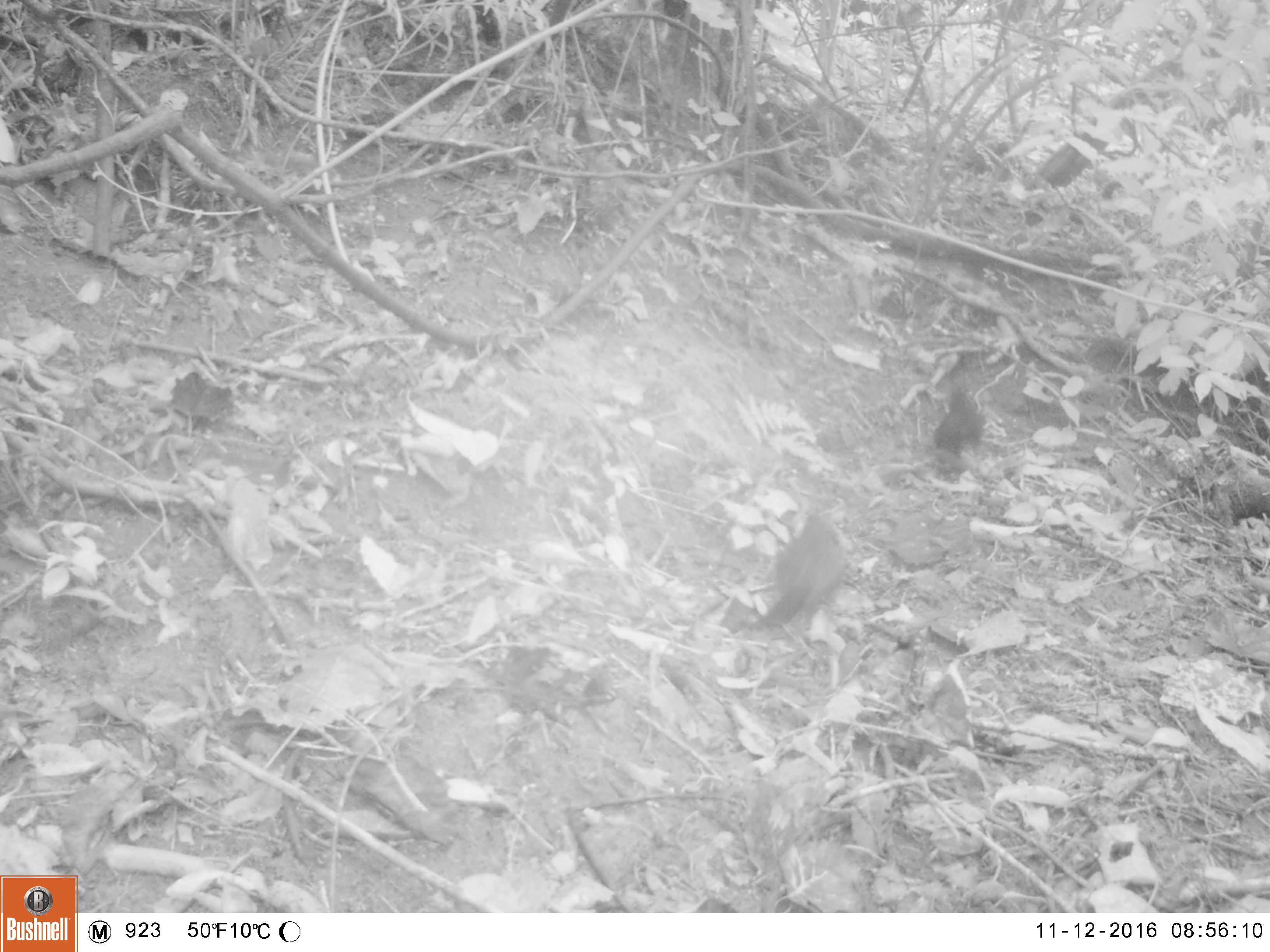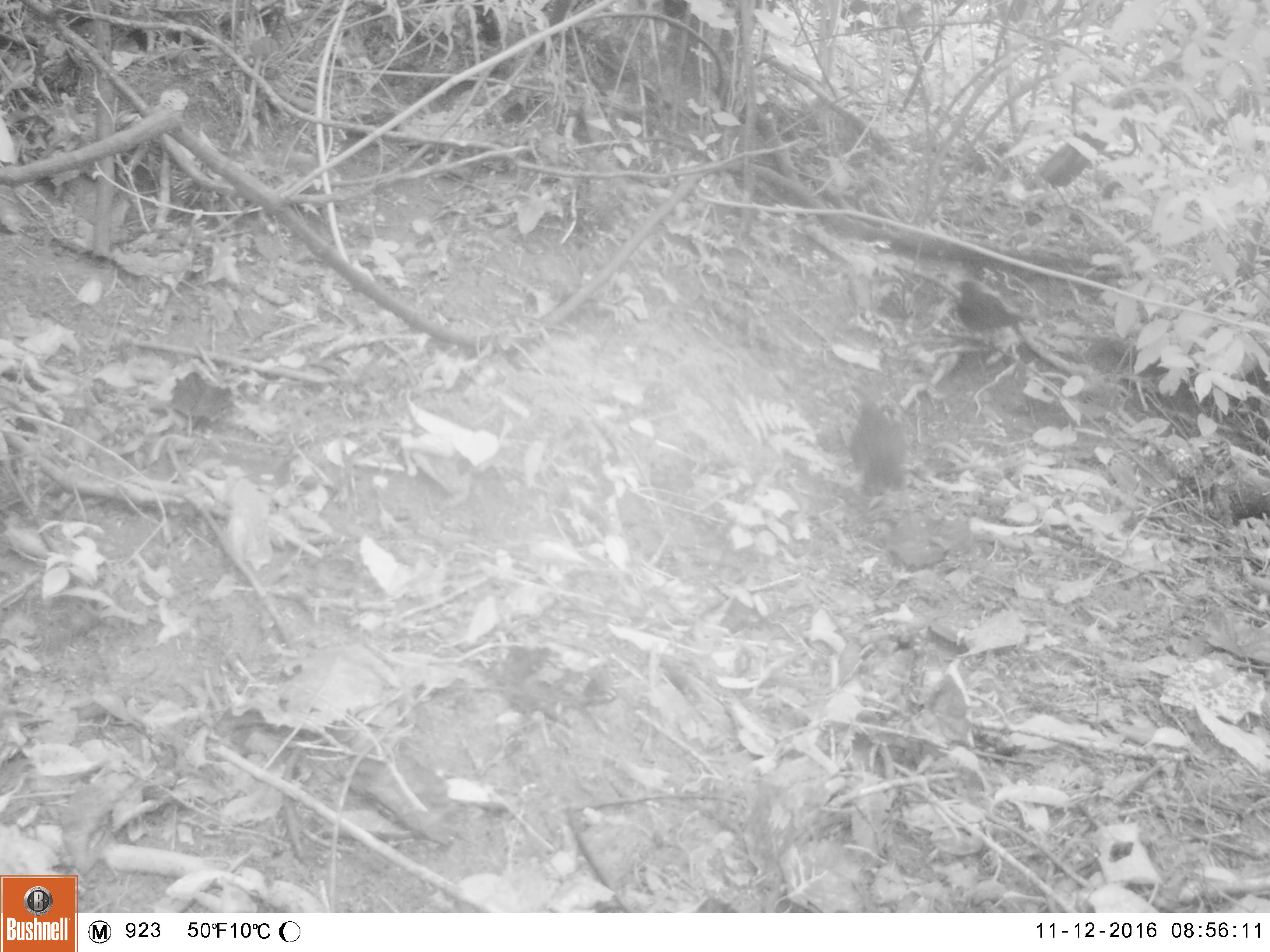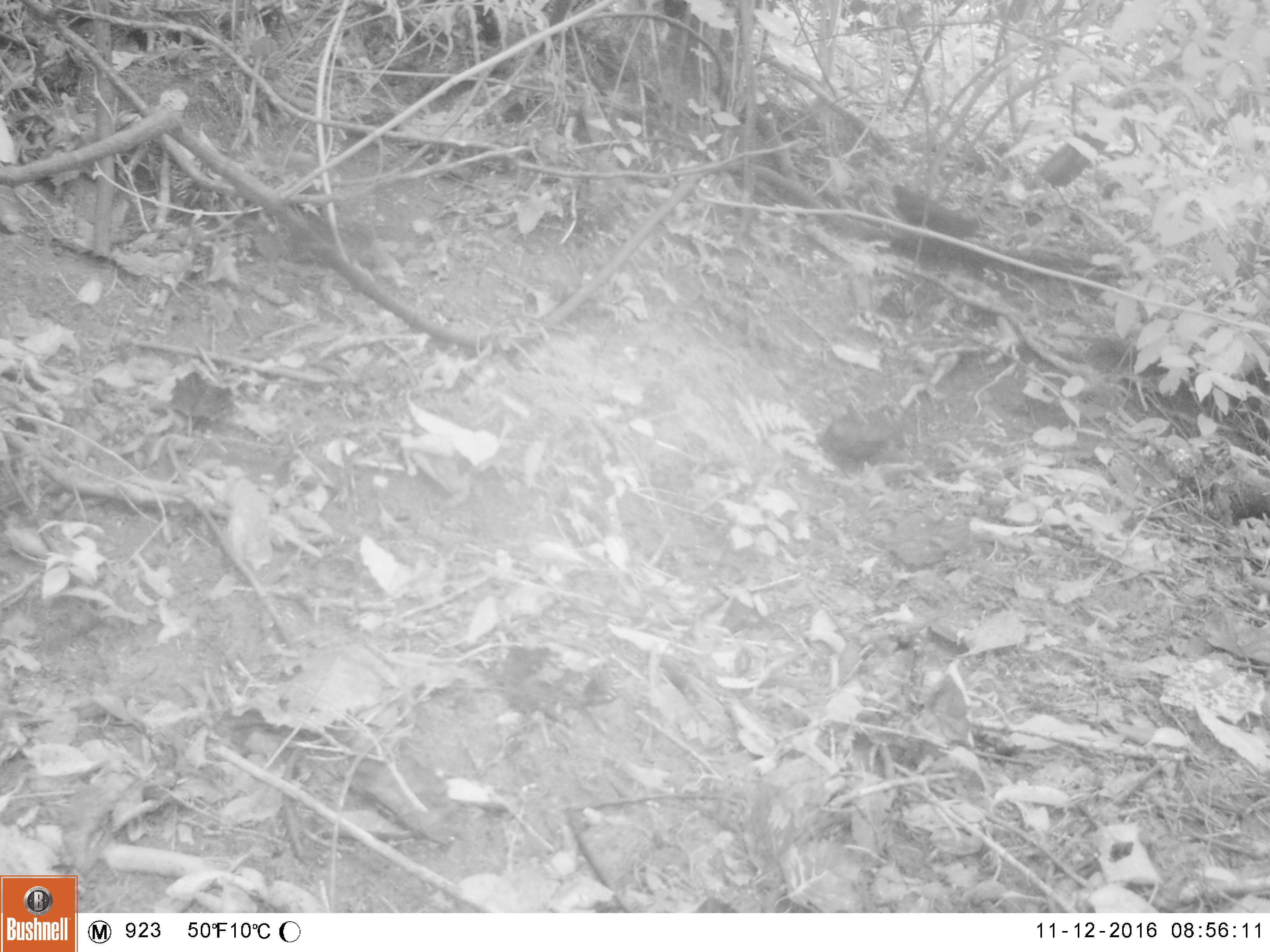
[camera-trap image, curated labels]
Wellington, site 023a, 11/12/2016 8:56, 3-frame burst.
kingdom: Animalia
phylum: Chordata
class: Aves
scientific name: Aves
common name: bird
Bird (Aves).